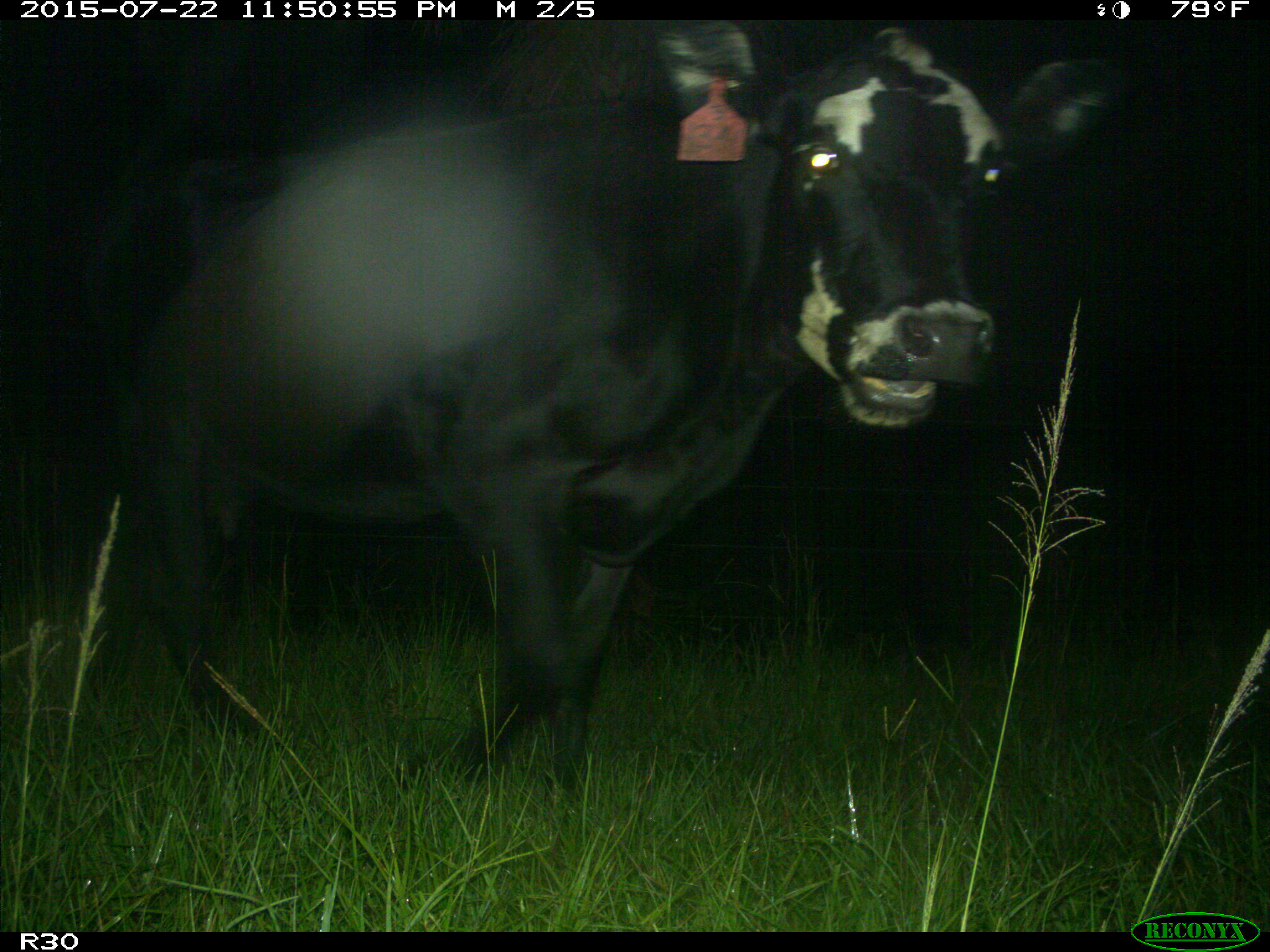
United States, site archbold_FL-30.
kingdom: Animalia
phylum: Chordata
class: Mammalia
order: Artiodactyla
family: Bovidae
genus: Bos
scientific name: Bos taurus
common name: domestic cow